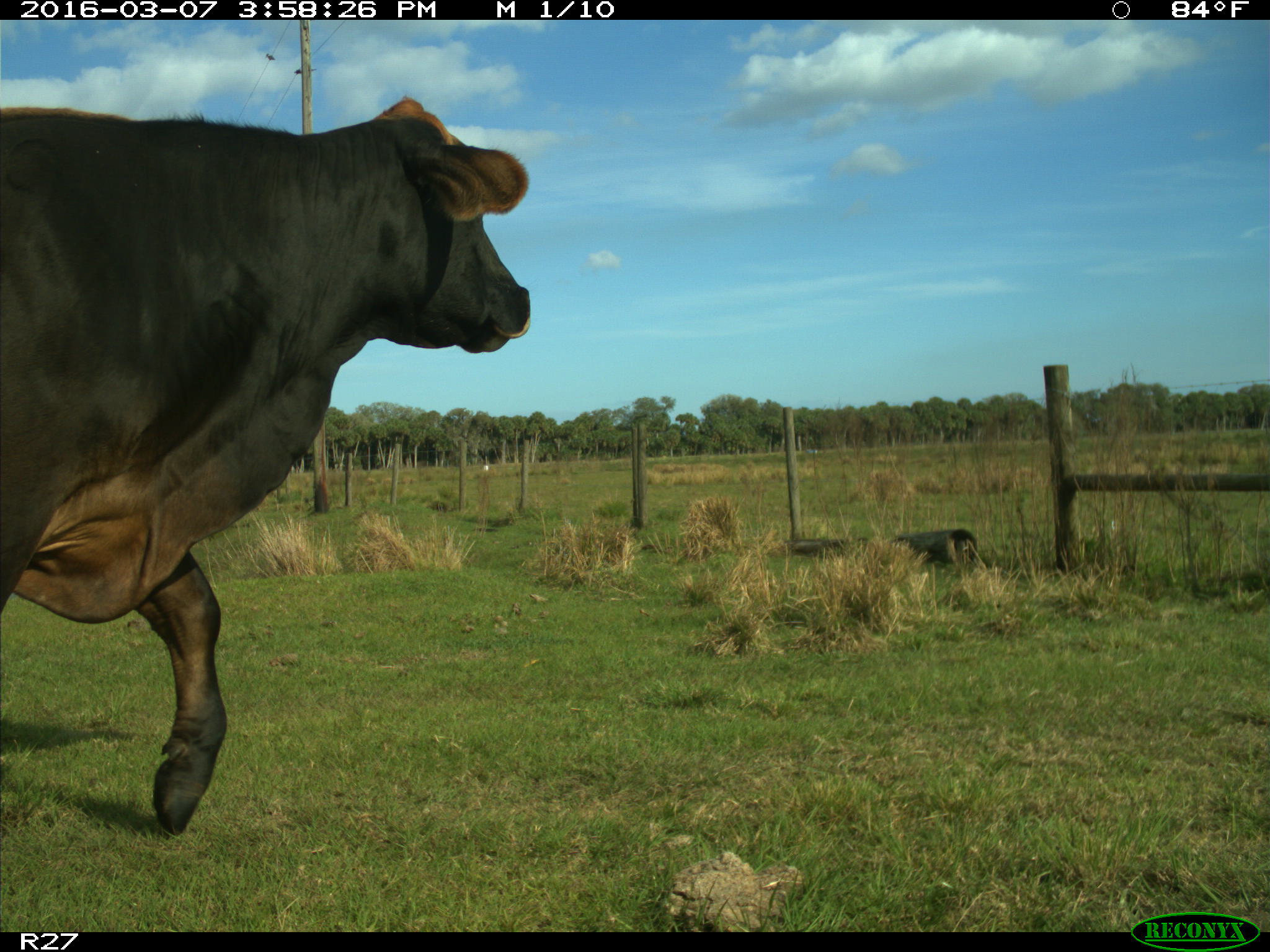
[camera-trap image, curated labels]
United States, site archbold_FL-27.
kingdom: Animalia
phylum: Chordata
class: Mammalia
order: Artiodactyla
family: Bovidae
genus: Bos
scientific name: Bos taurus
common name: domestic cow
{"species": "Bos taurus (domestic cow)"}